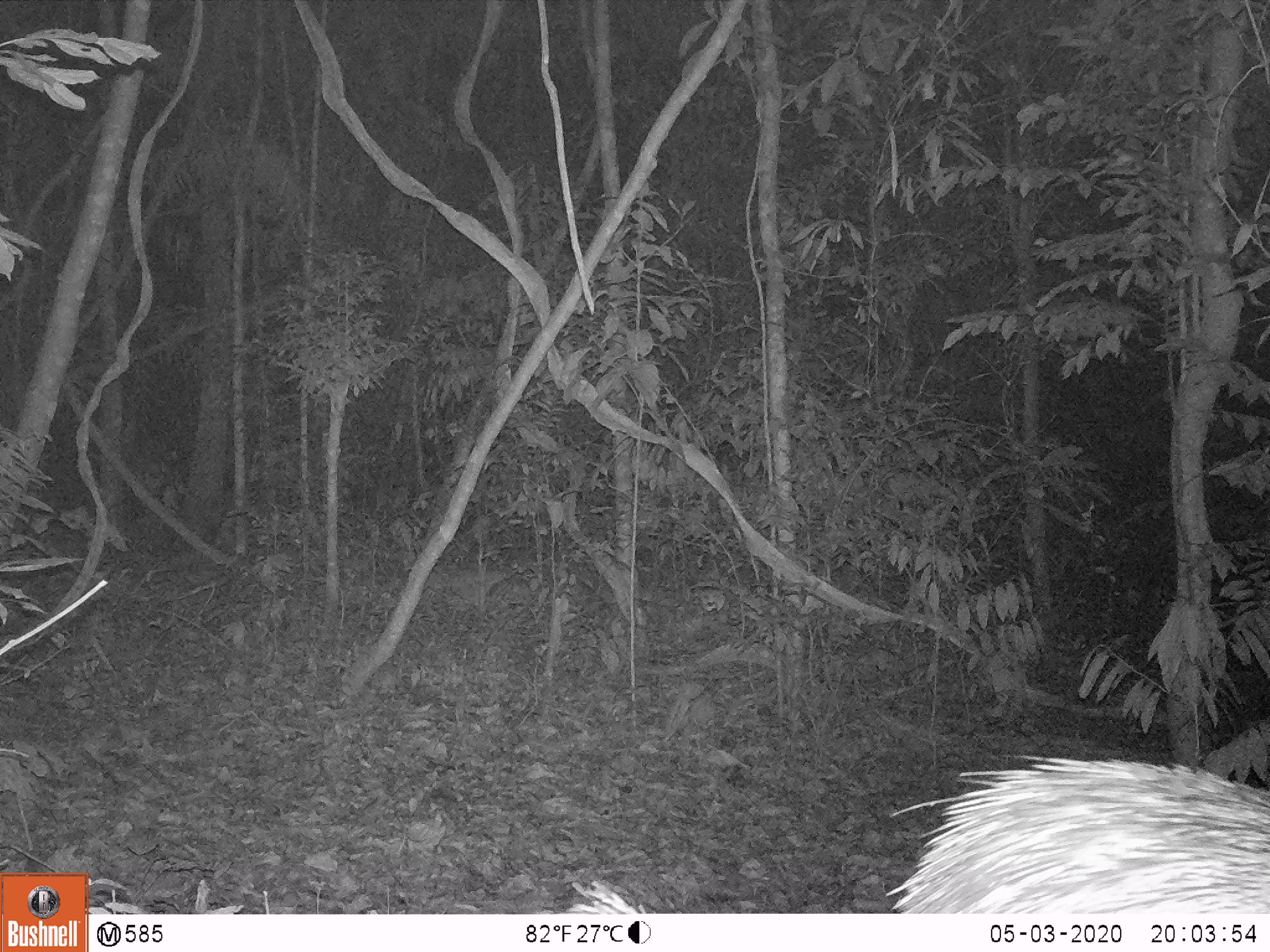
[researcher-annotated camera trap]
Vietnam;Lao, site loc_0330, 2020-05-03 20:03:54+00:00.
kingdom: Animalia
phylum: Chordata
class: Mammalia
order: Rodentia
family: Hystricidae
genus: Atherurus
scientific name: Atherurus macrourus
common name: asiatic brush-tailed porcupine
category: asiatic brush tailed porcupine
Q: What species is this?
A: Asiatic brush tailed porcupine (asiatic brush-tailed porcupine) (Atherurus macrourus).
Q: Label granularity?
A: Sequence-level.